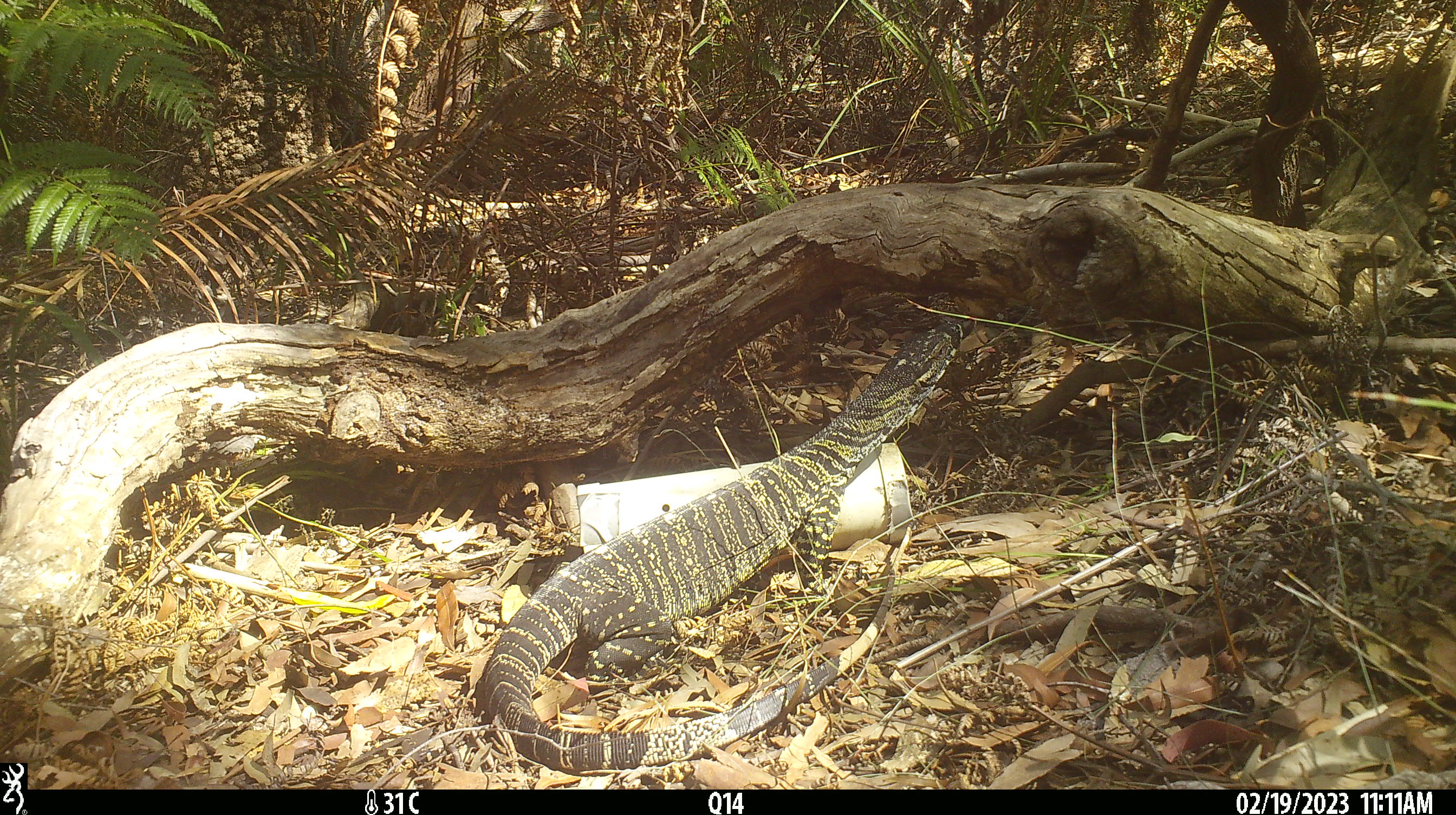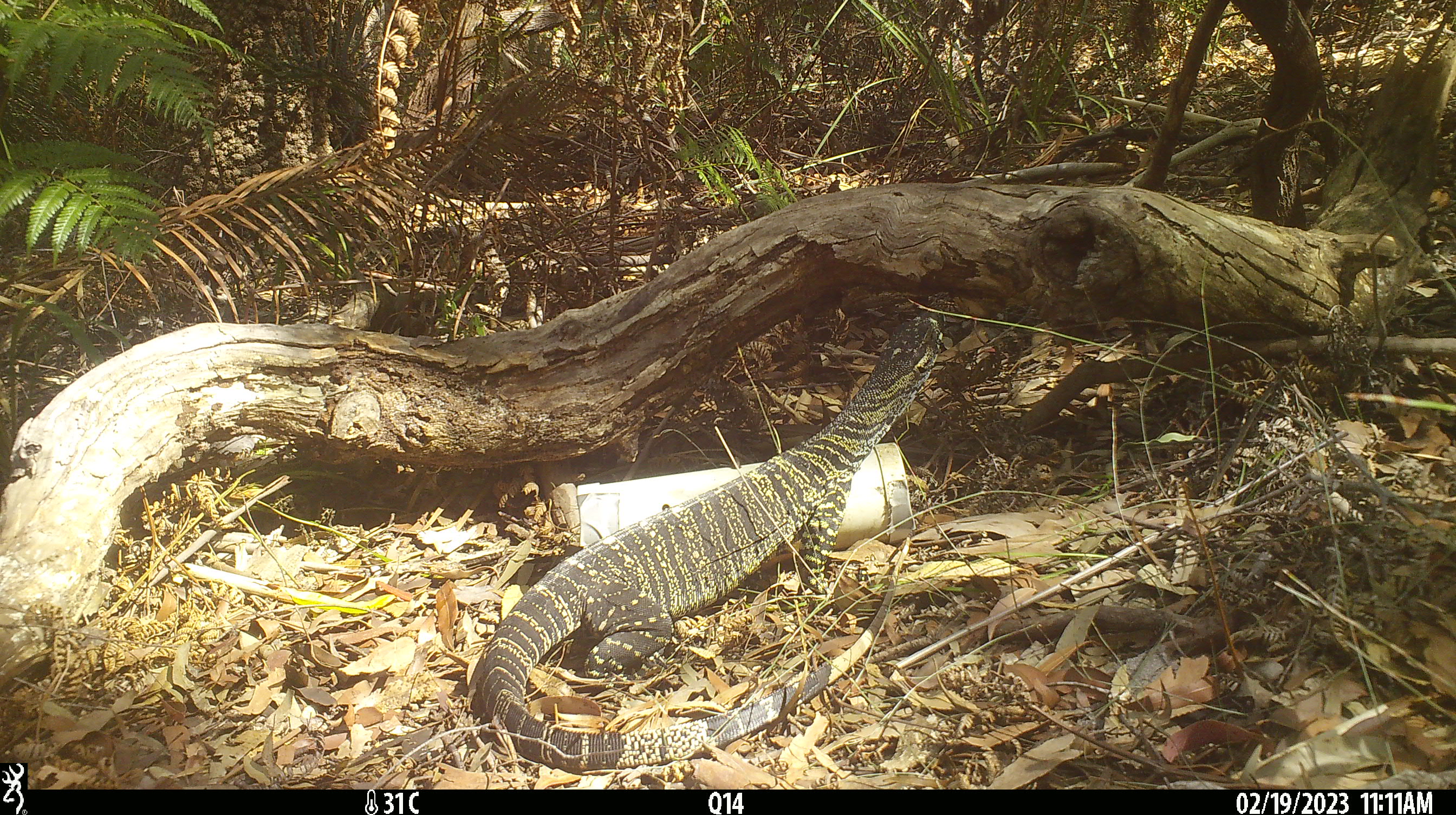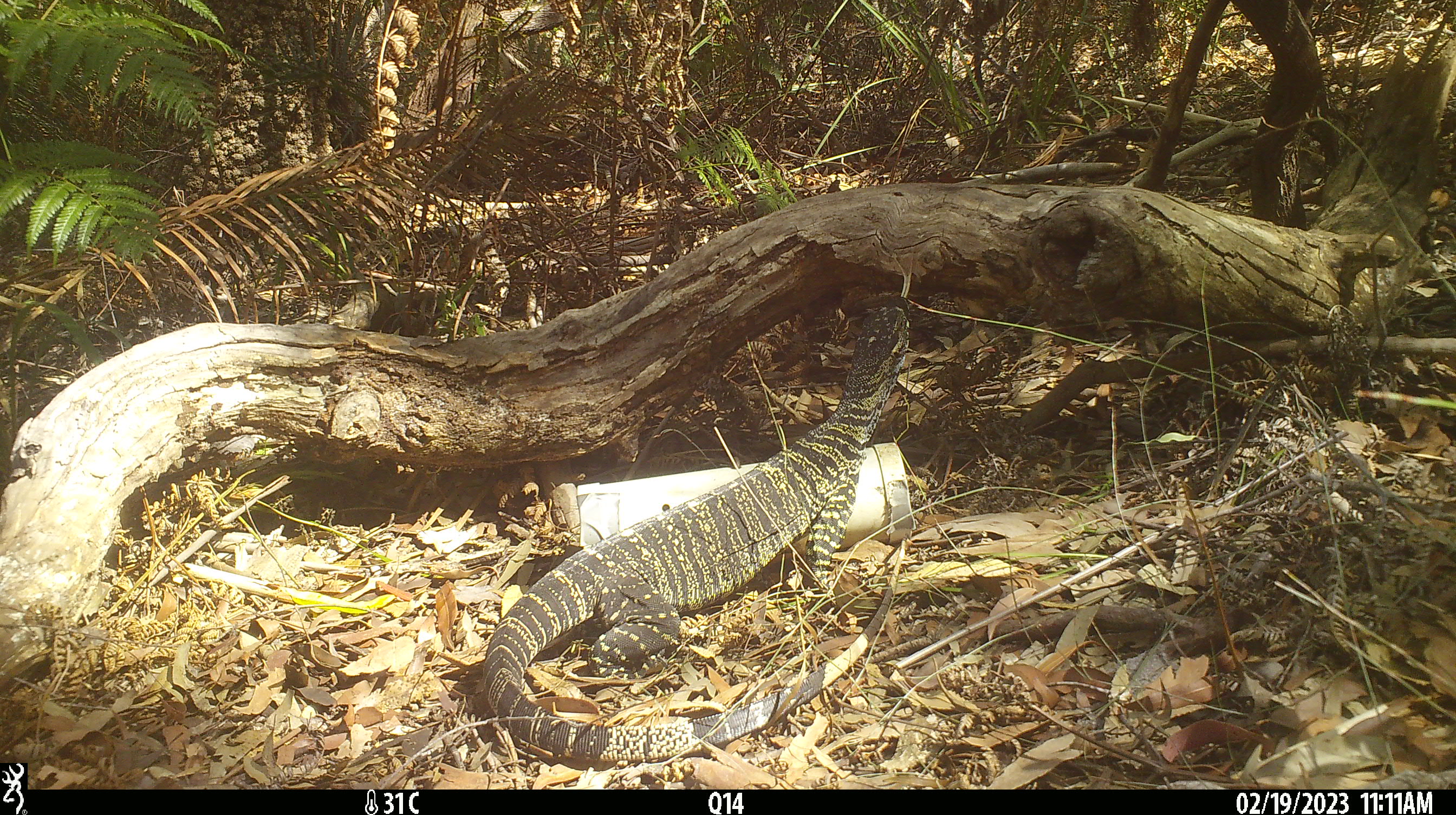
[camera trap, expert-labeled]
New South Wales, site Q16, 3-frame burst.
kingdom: Animalia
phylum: Chordata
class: Reptilia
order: Squamata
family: Varanidae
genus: Varanus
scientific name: Varanus varius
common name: lace monitor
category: goanna